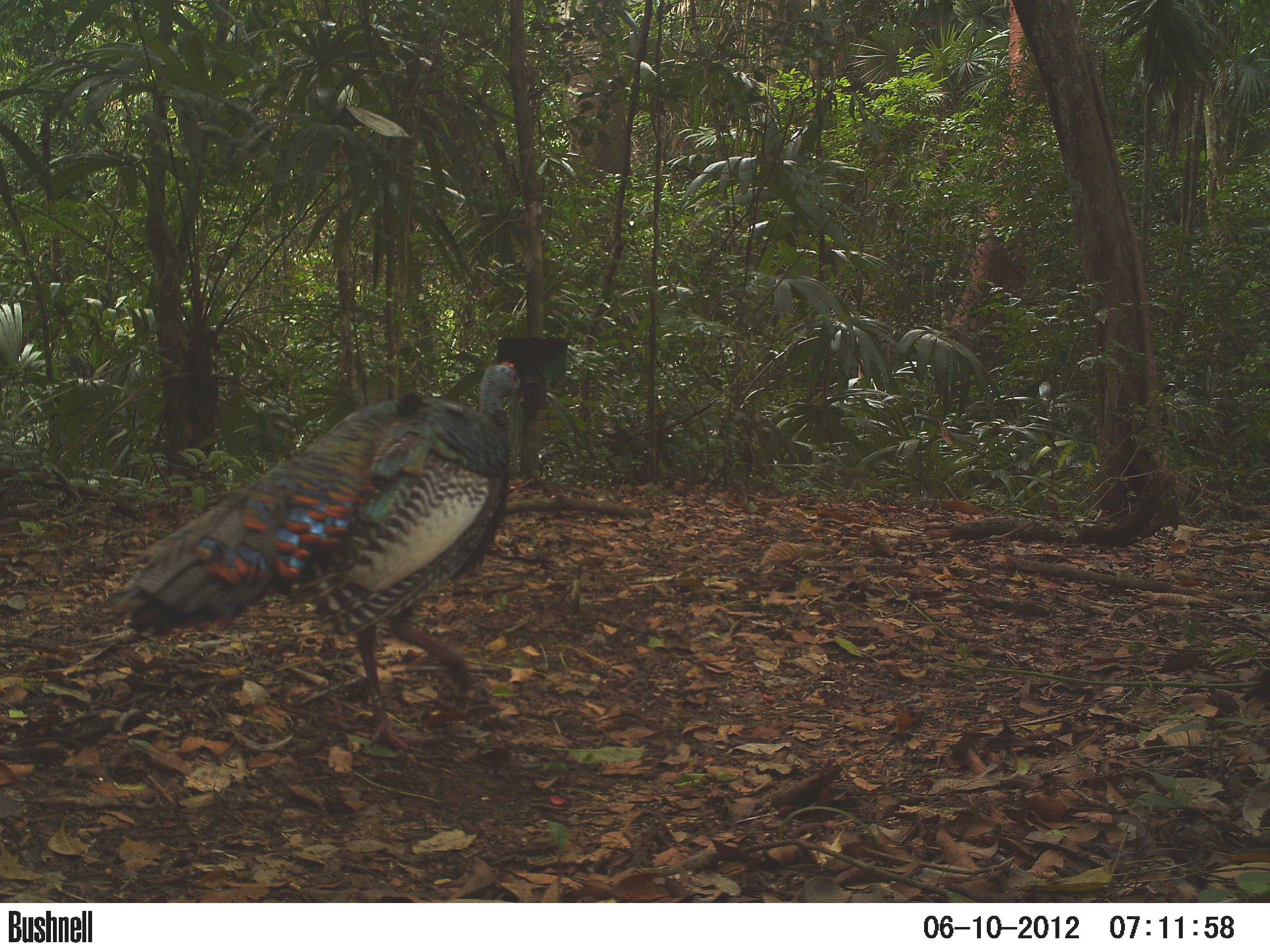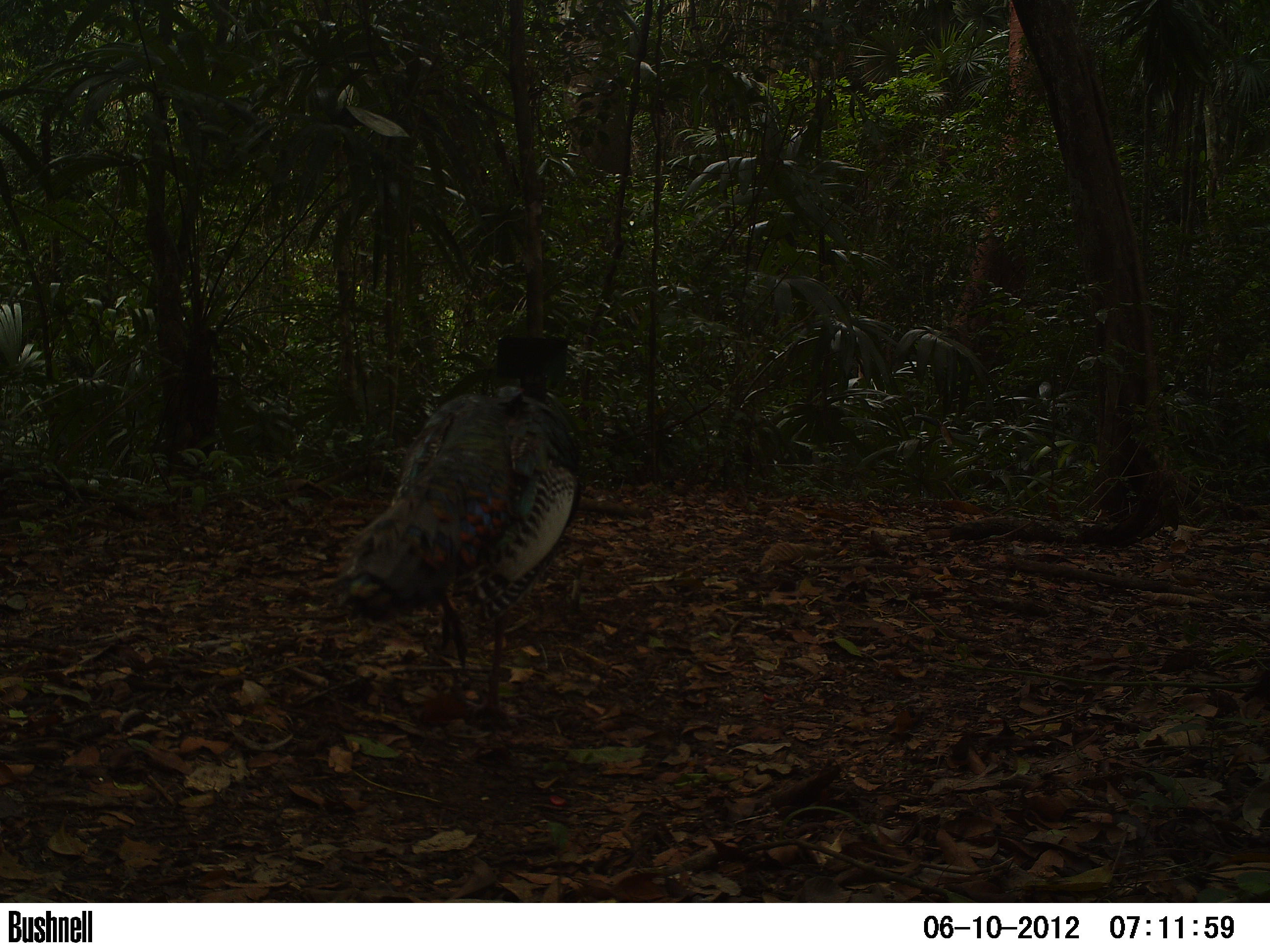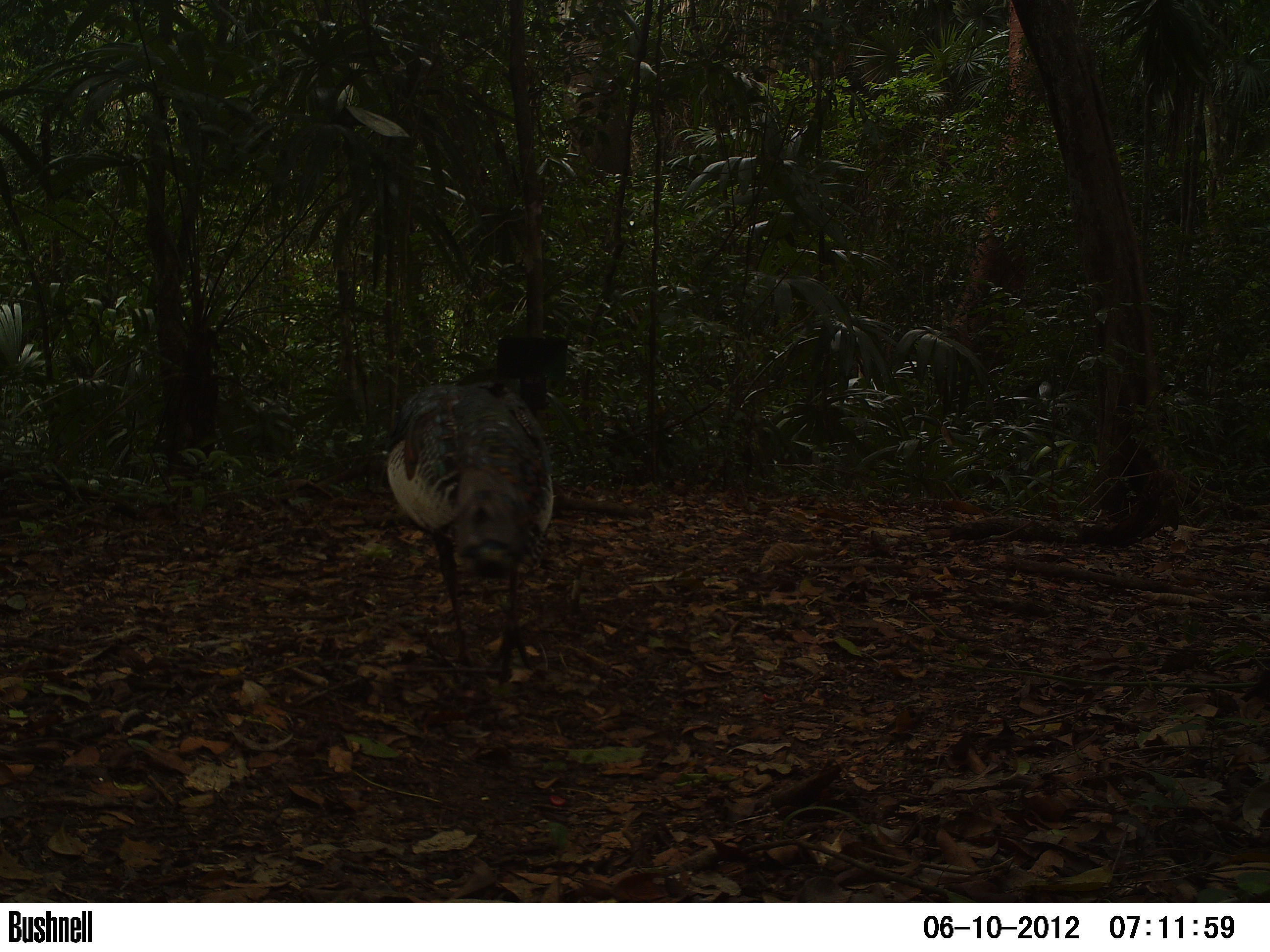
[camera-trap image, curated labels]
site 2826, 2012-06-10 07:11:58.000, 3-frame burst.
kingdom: Animalia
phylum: Chordata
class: Aves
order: Galliformes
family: Phasianidae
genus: Meleagris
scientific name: Meleagris ocellata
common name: ocellated turkey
Meleagris ocellata (ocellated turkey), count 1, age adult.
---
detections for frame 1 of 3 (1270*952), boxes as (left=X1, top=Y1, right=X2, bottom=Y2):
meleagris ocellata: (left=101, top=360, right=526, bottom=756)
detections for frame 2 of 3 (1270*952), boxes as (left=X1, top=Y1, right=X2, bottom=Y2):
meleagris ocellata: (left=317, top=323, right=582, bottom=730)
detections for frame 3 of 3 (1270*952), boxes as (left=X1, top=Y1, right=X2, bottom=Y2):
meleagris ocellata: (left=385, top=335, right=568, bottom=682)